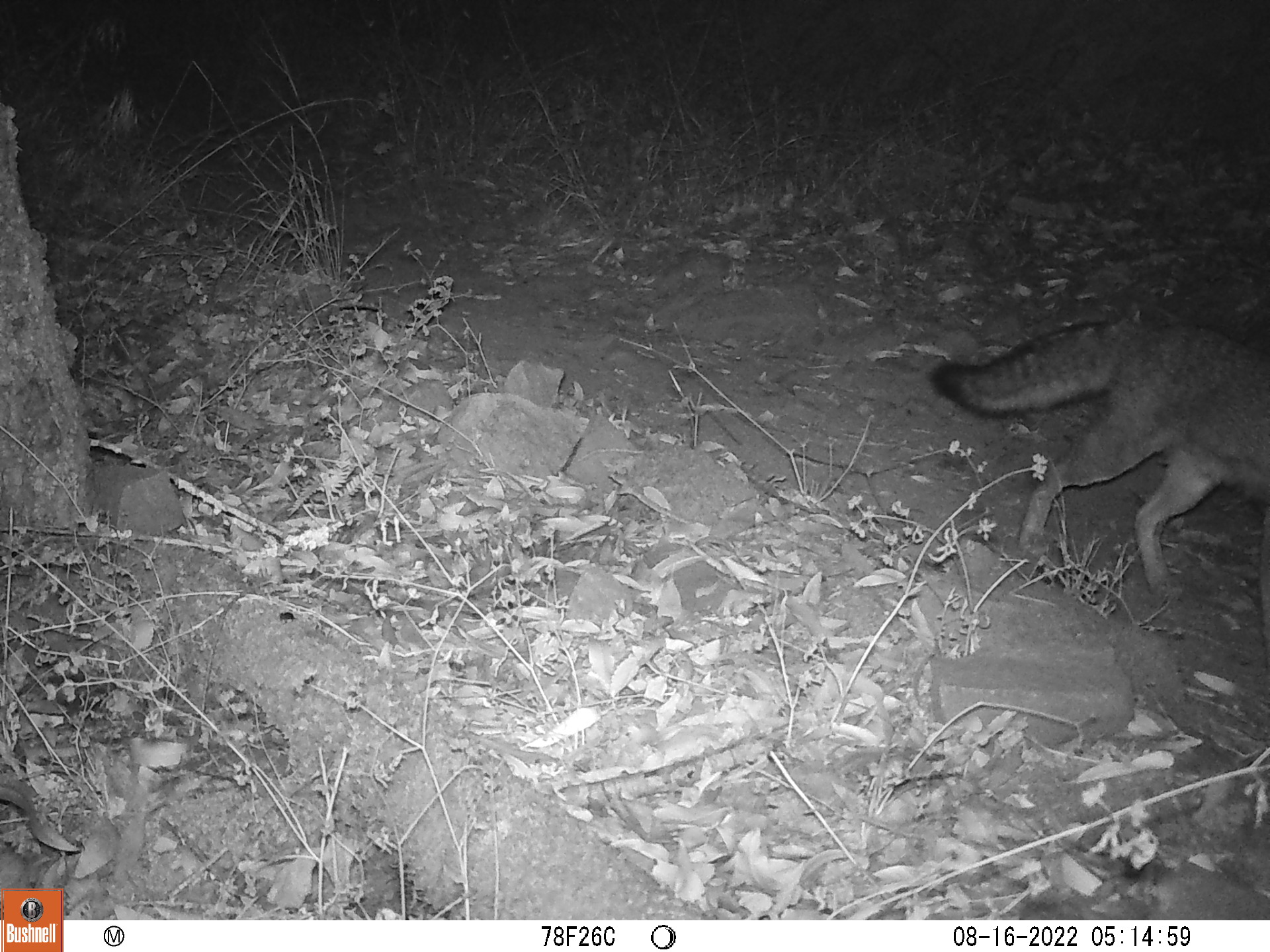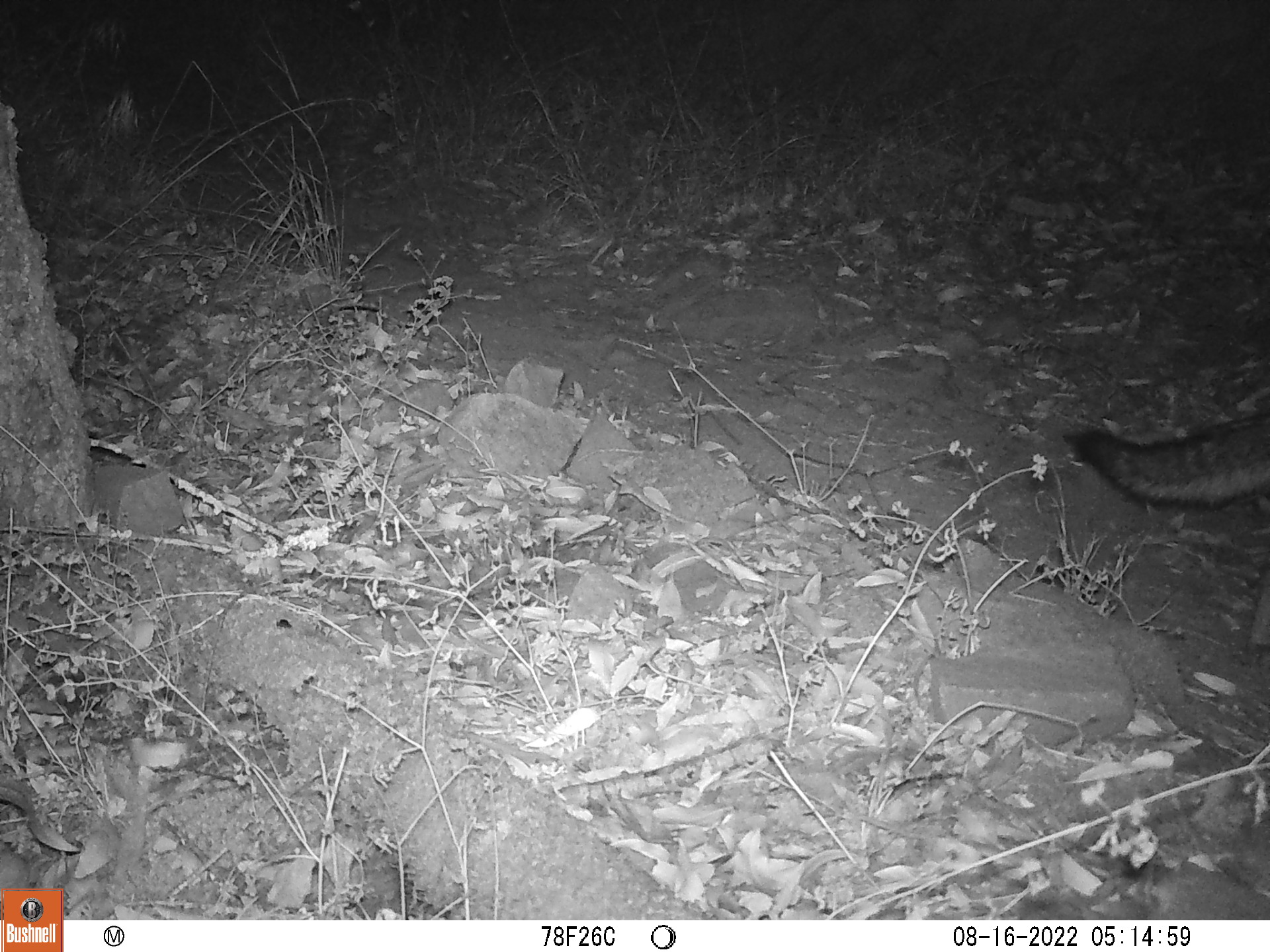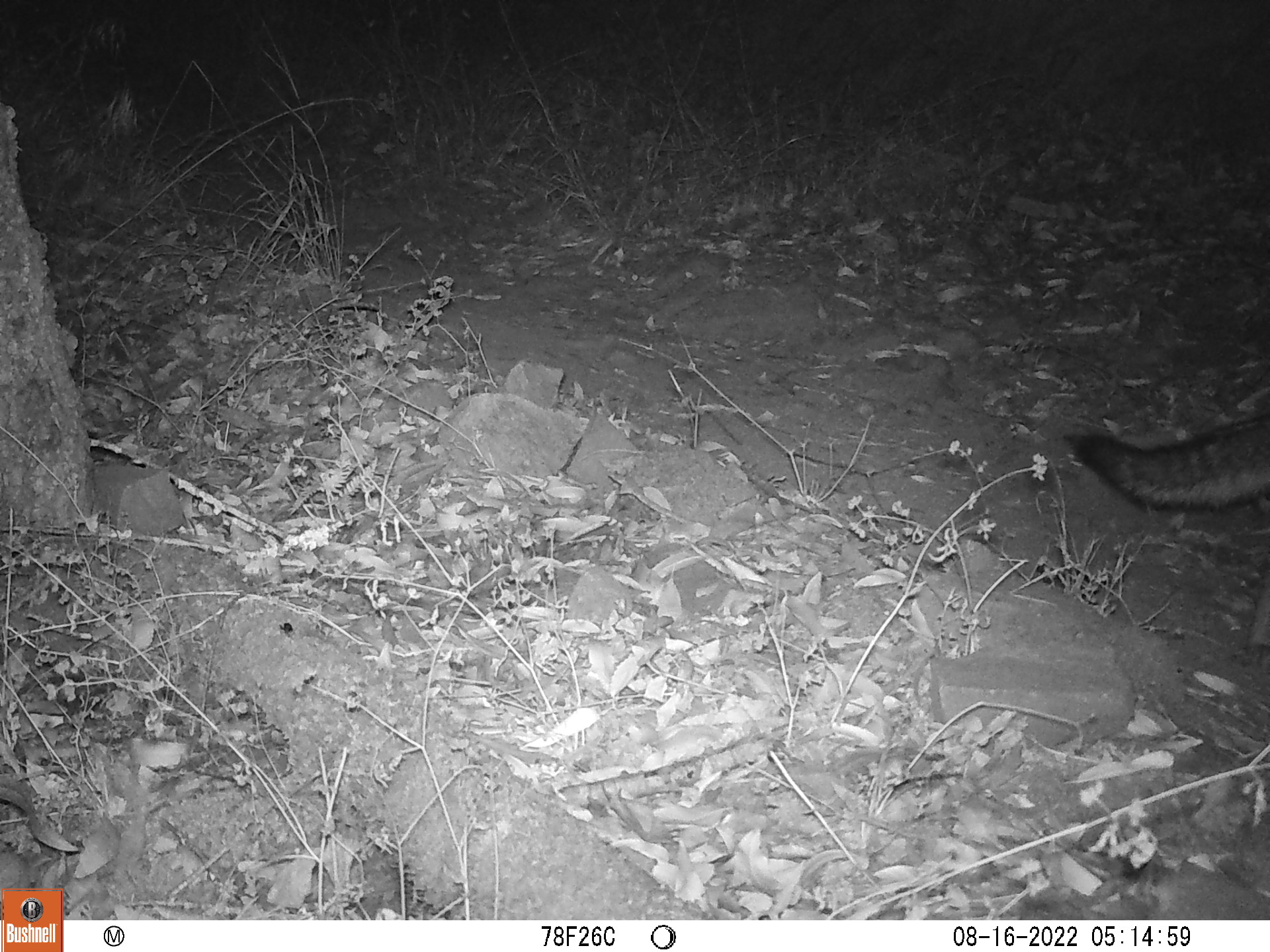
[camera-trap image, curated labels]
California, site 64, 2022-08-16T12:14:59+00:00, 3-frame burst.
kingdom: Animalia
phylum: Chordata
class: Mammalia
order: Carnivora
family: Canidae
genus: Urocyon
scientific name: Urocyon cinereoargenteus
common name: gray fox